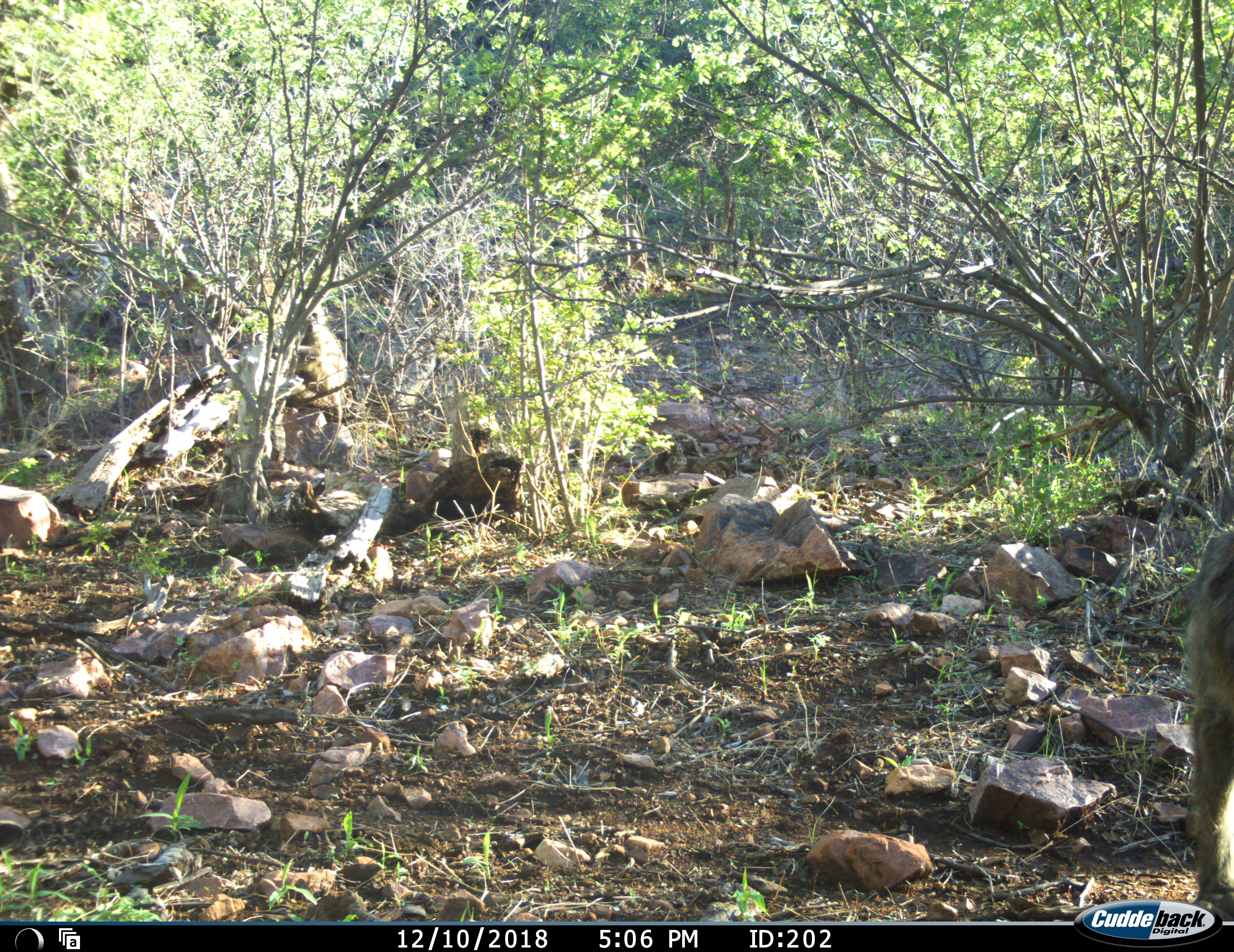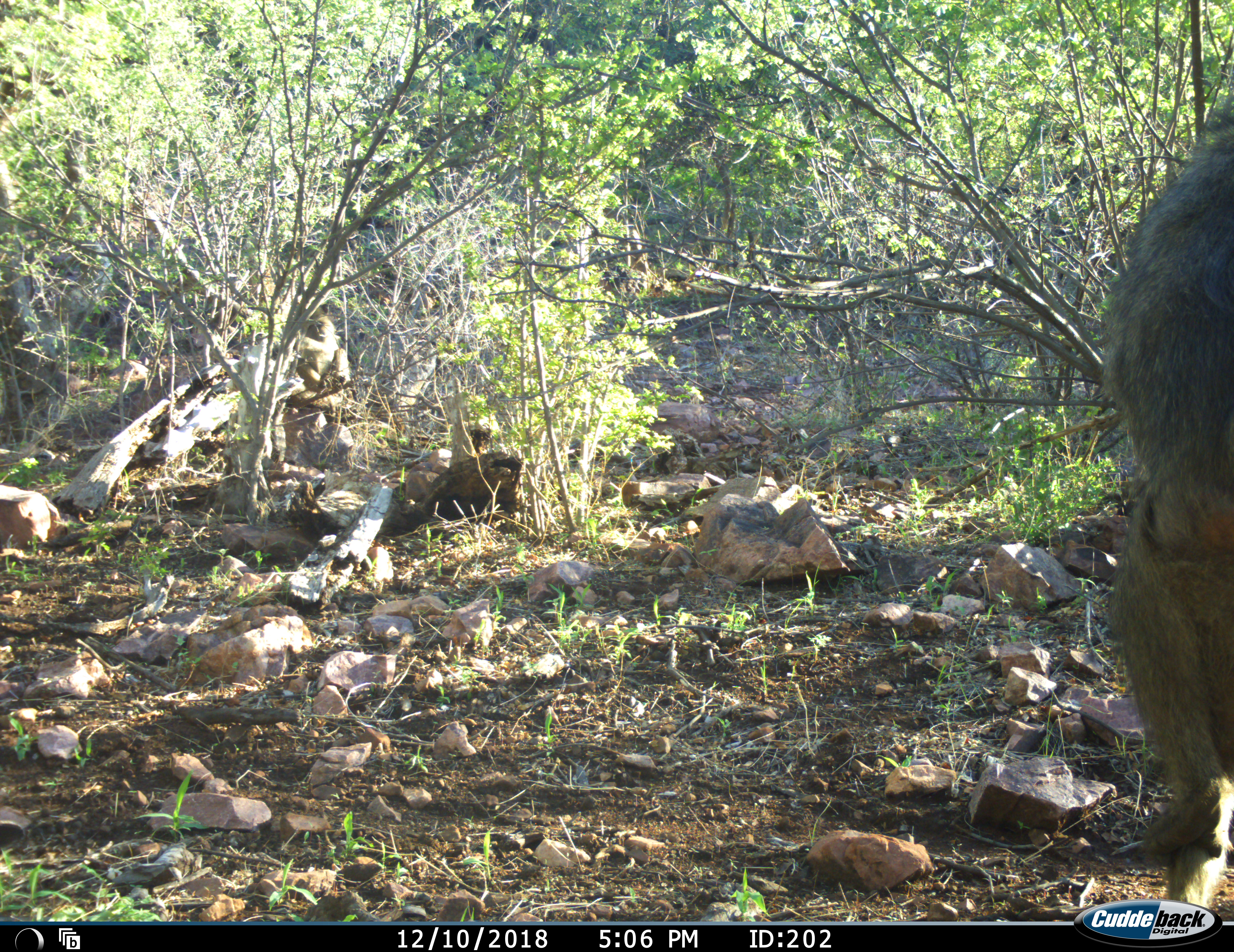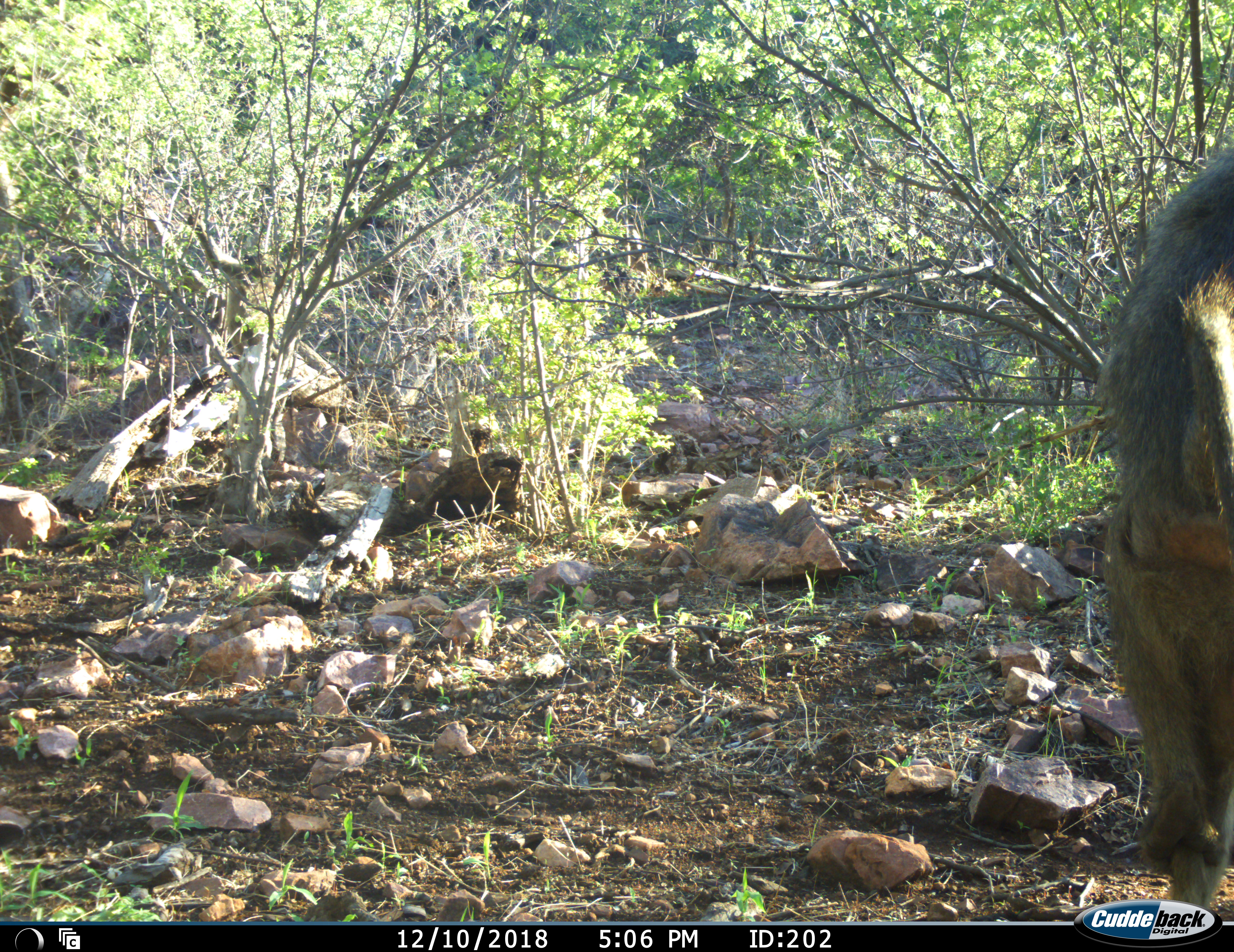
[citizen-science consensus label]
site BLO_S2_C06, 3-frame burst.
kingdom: Animalia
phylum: Chordata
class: Mammalia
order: Primates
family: Cercopithecidae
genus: Papio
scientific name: Papio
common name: baboon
Baboon (Papio), count 2. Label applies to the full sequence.